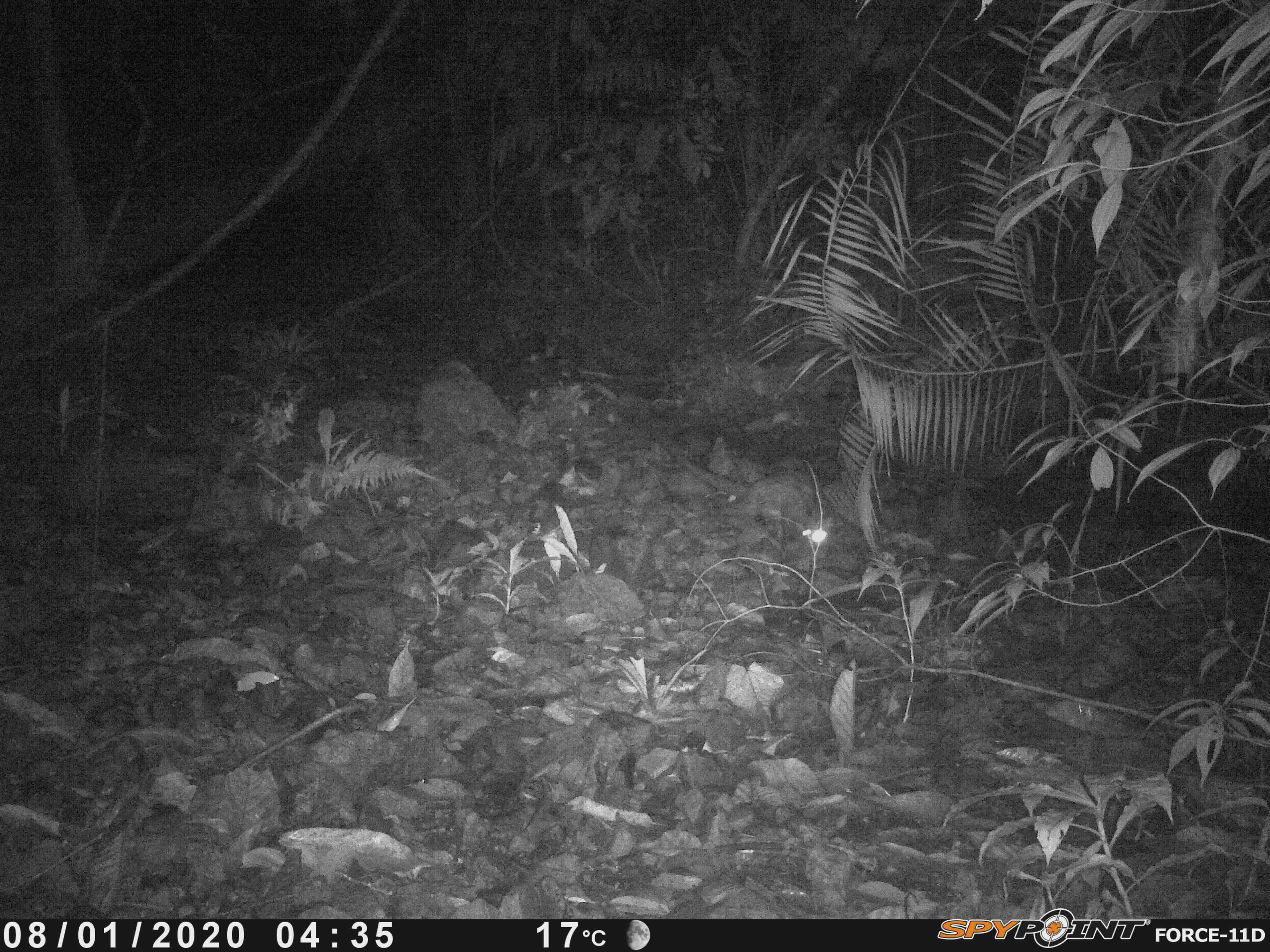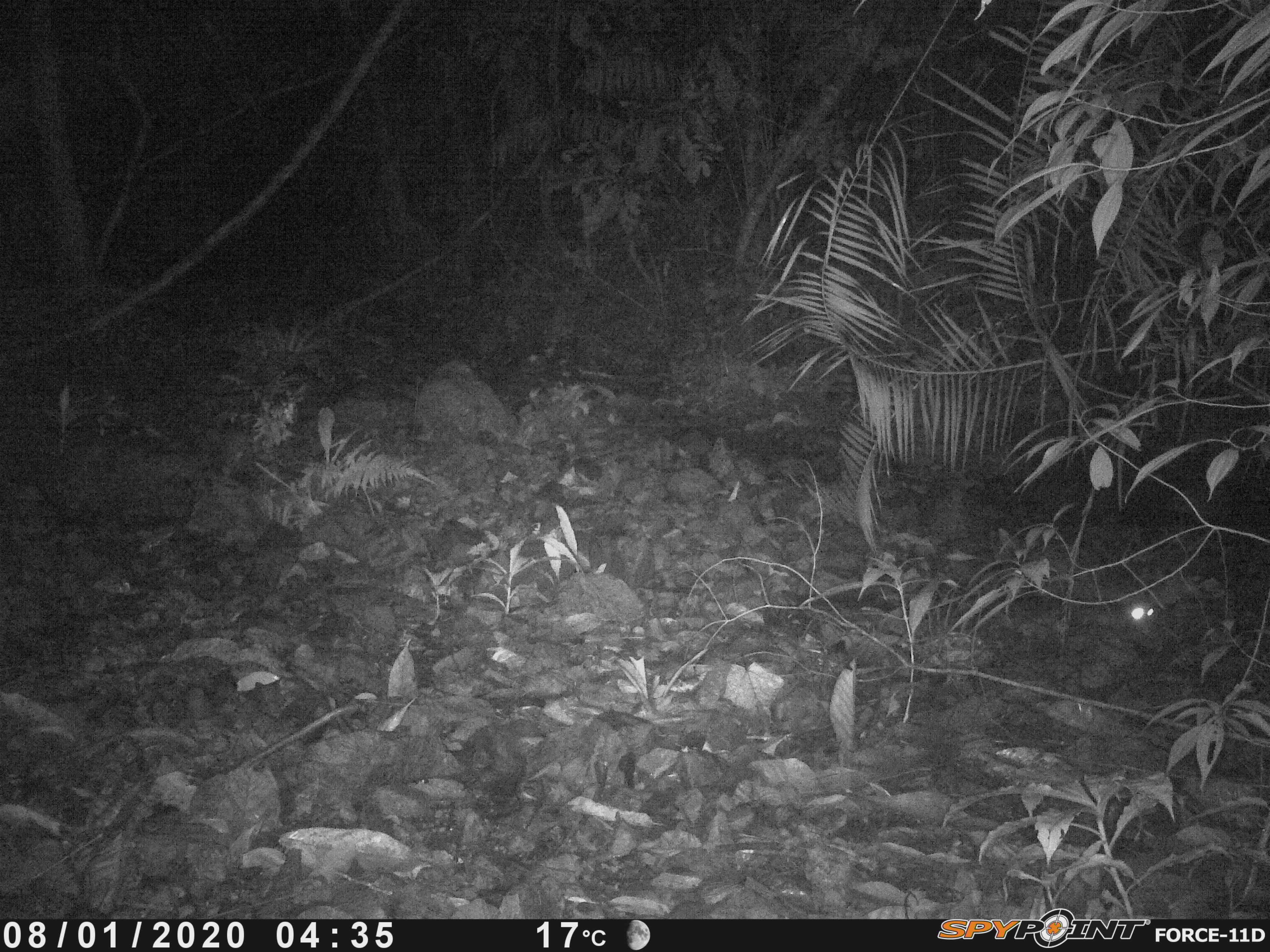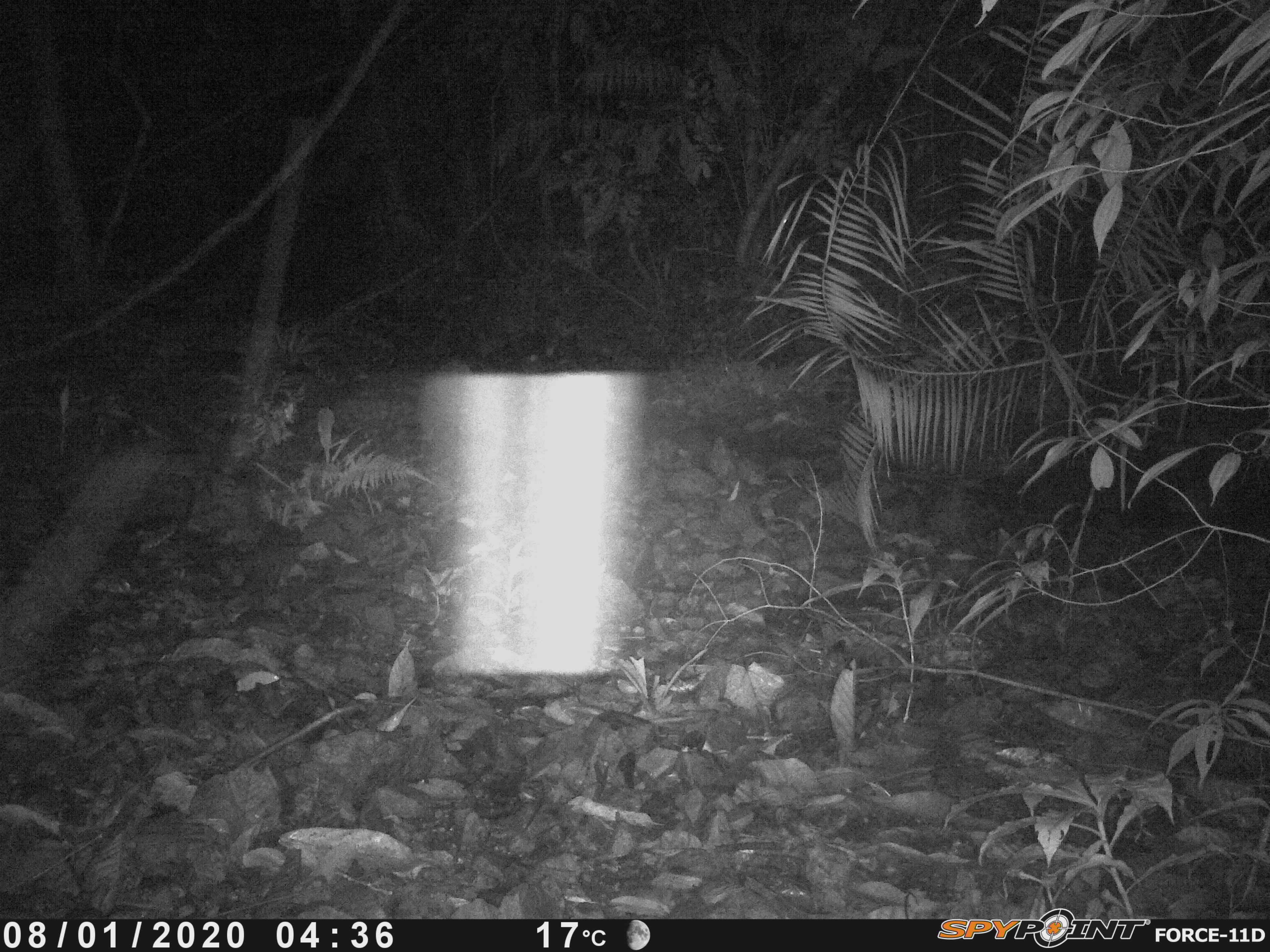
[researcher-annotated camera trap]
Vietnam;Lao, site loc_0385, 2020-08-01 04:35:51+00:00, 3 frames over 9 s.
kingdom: Animalia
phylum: Chordata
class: Mammalia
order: Carnivora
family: Viverridae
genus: Paradoxurus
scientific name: Paradoxurus hermaphroditus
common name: common palm civet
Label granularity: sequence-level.